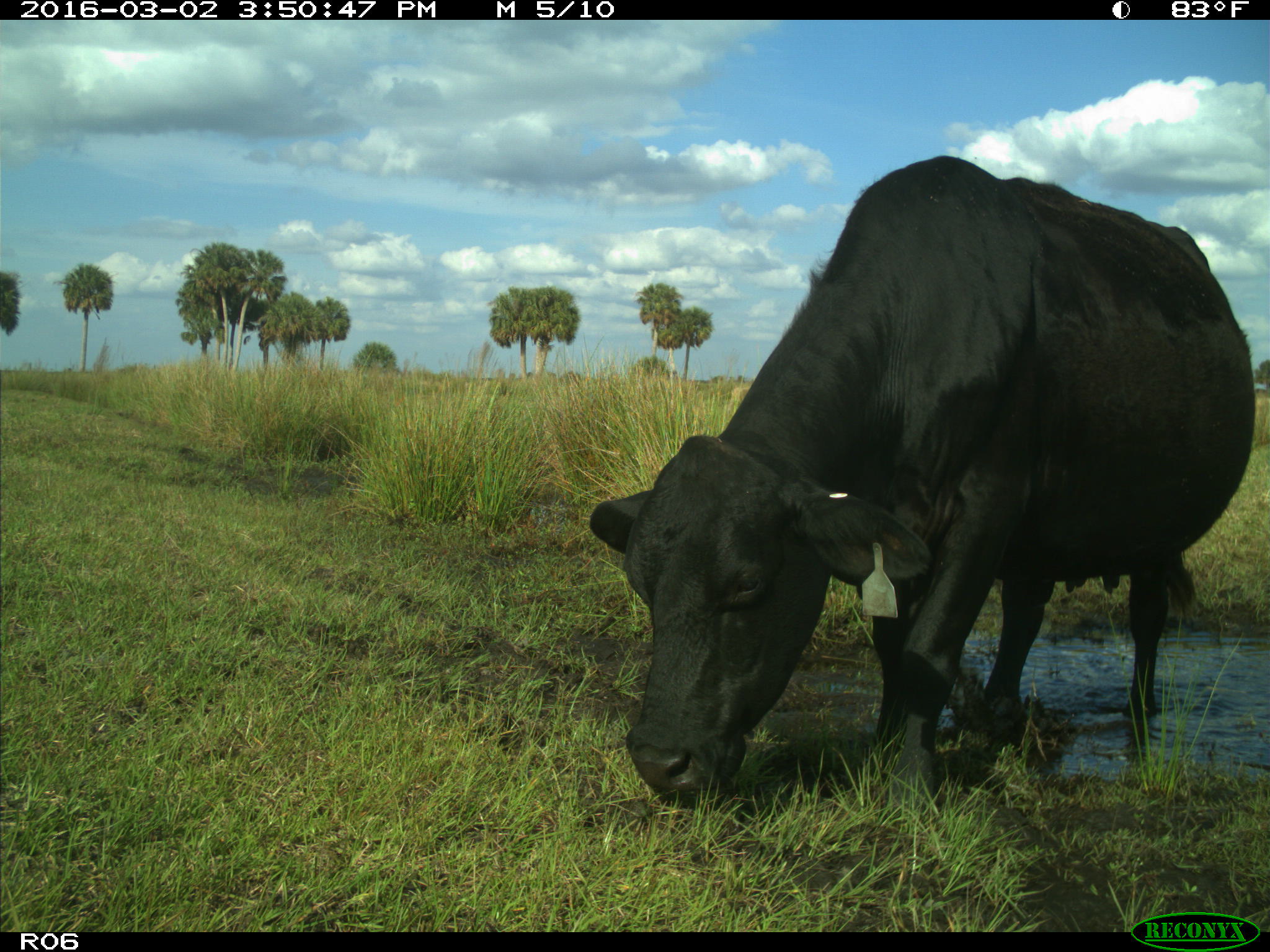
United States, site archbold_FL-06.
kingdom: Animalia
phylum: Chordata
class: Mammalia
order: Artiodactyla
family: Bovidae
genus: Bos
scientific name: Bos taurus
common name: domestic cow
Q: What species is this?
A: Bos taurus (domestic cow).